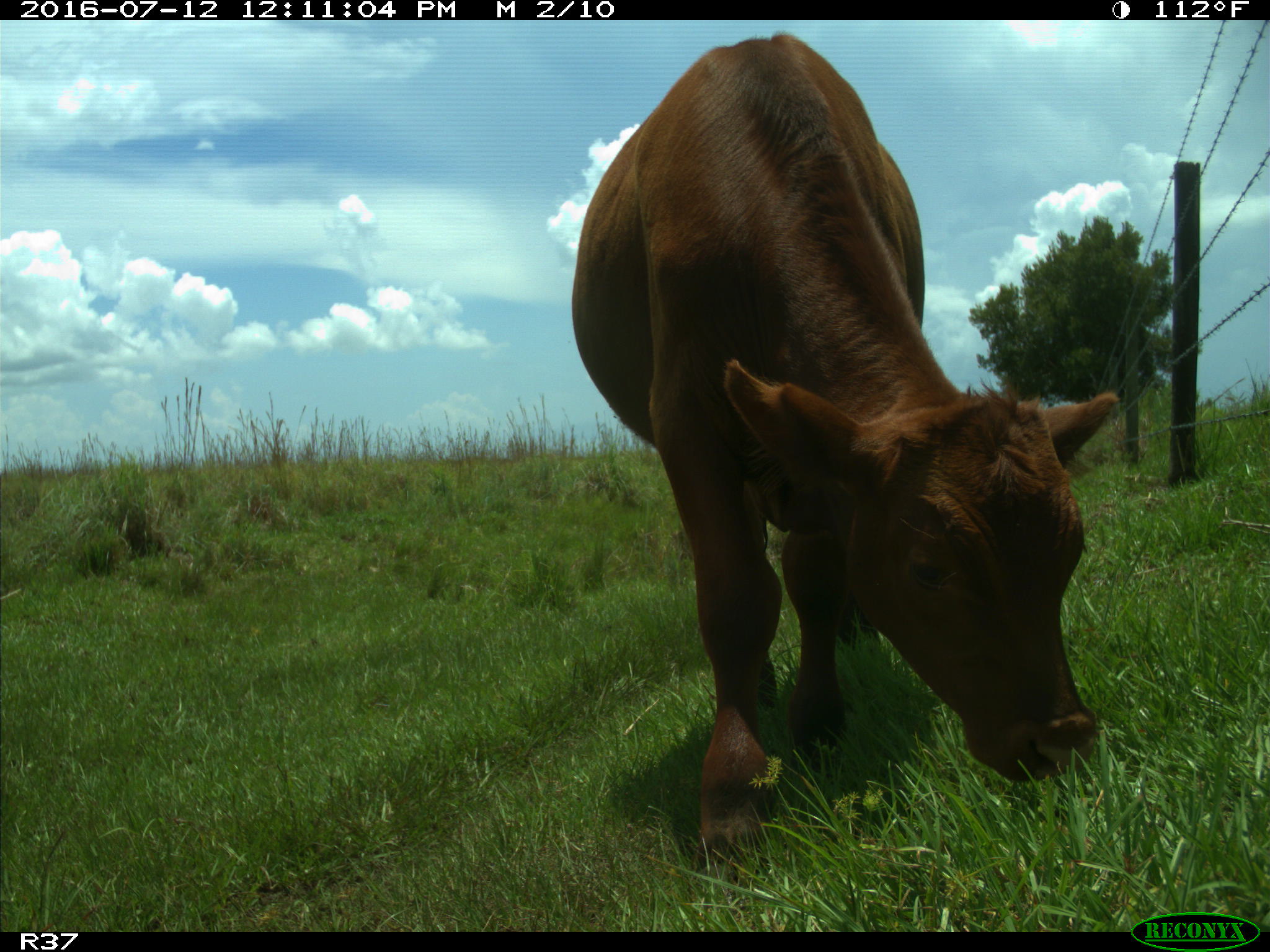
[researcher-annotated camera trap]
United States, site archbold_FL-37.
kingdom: Animalia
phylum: Chordata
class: Mammalia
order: Artiodactyla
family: Bovidae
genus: Bos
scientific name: Bos taurus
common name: domestic cow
Bos taurus (domestic cow).